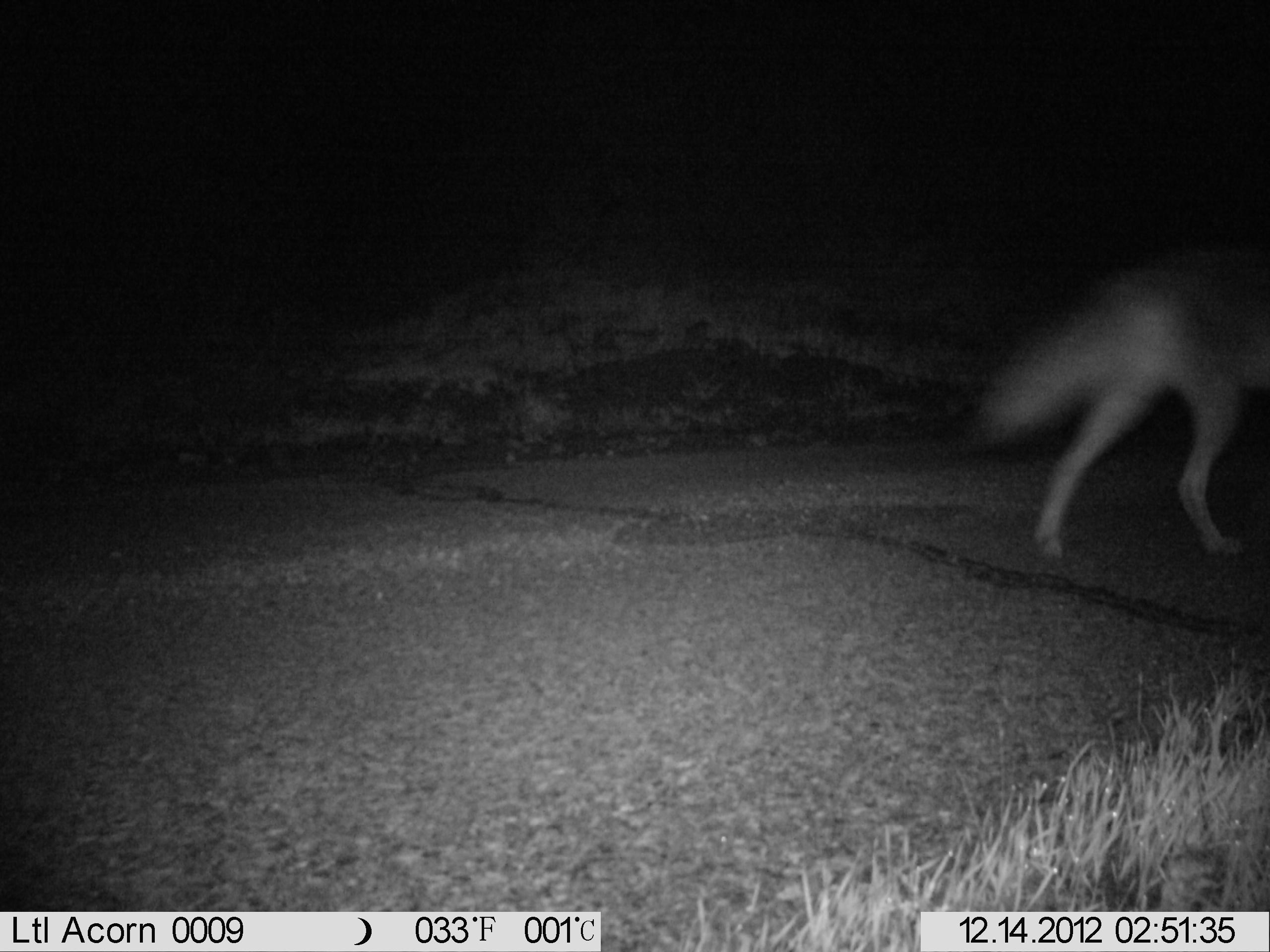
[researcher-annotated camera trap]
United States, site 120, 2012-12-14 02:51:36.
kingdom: Animalia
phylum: Chordata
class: Mammalia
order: Carnivora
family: Canidae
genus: Canis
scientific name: Canis latrans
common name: coyote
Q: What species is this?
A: Coyote (Canis latrans).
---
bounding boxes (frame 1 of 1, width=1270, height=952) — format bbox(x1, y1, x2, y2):
coyote: bbox(992, 278, 1235, 606)